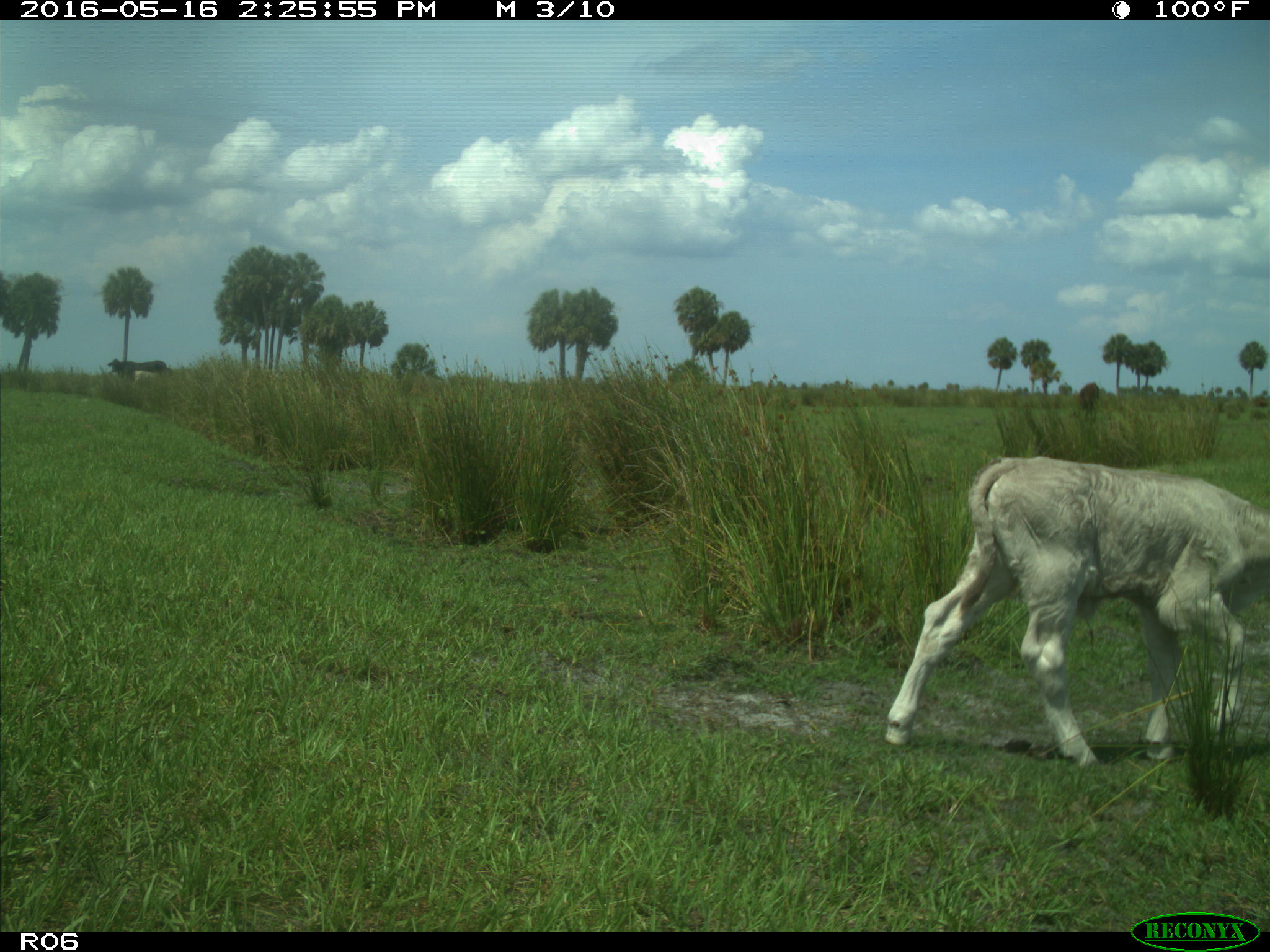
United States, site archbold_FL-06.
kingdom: Animalia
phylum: Chordata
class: Mammalia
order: Artiodactyla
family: Bovidae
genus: Bos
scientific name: Bos taurus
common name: domestic cow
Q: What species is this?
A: Bos taurus (domestic cow).